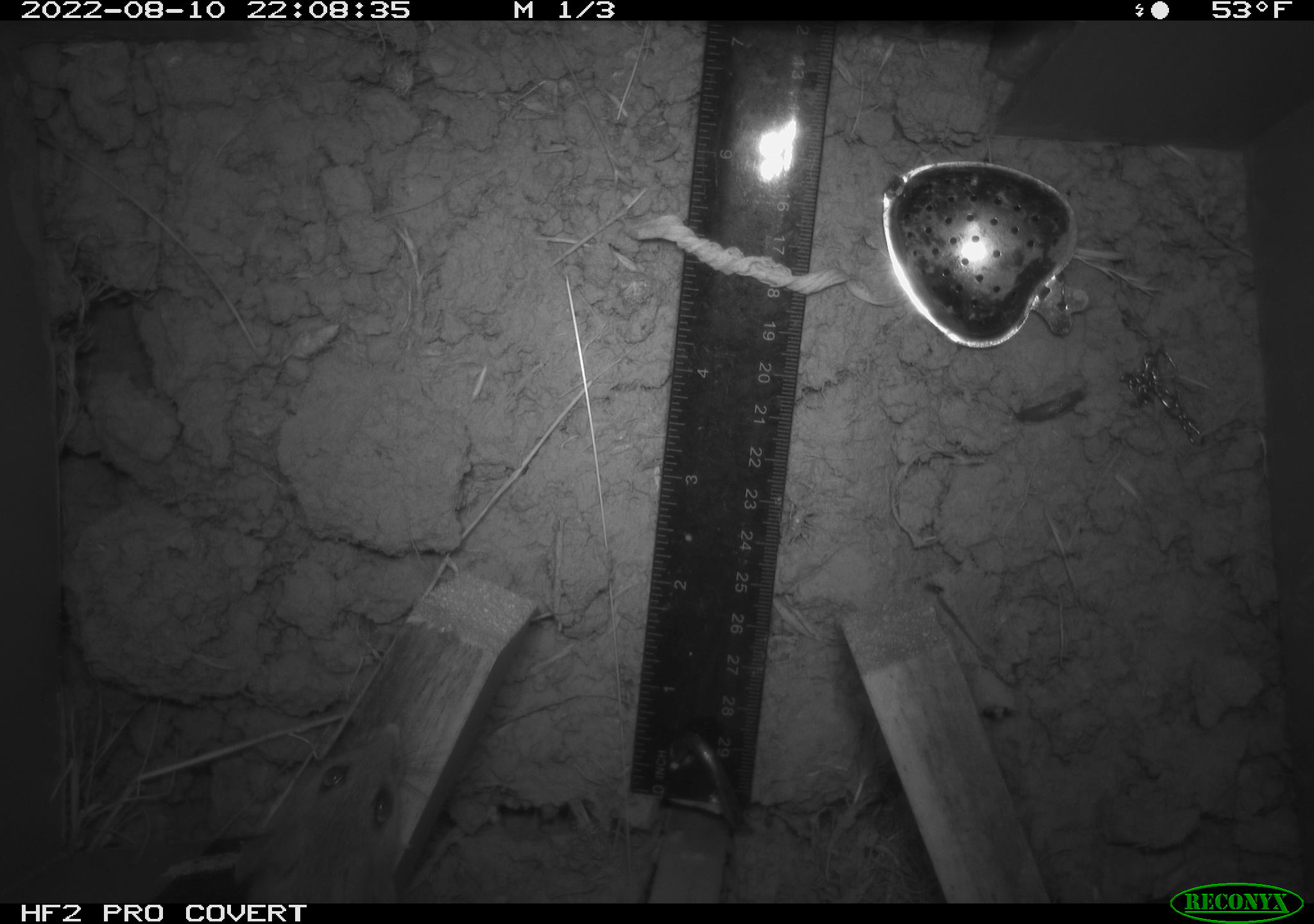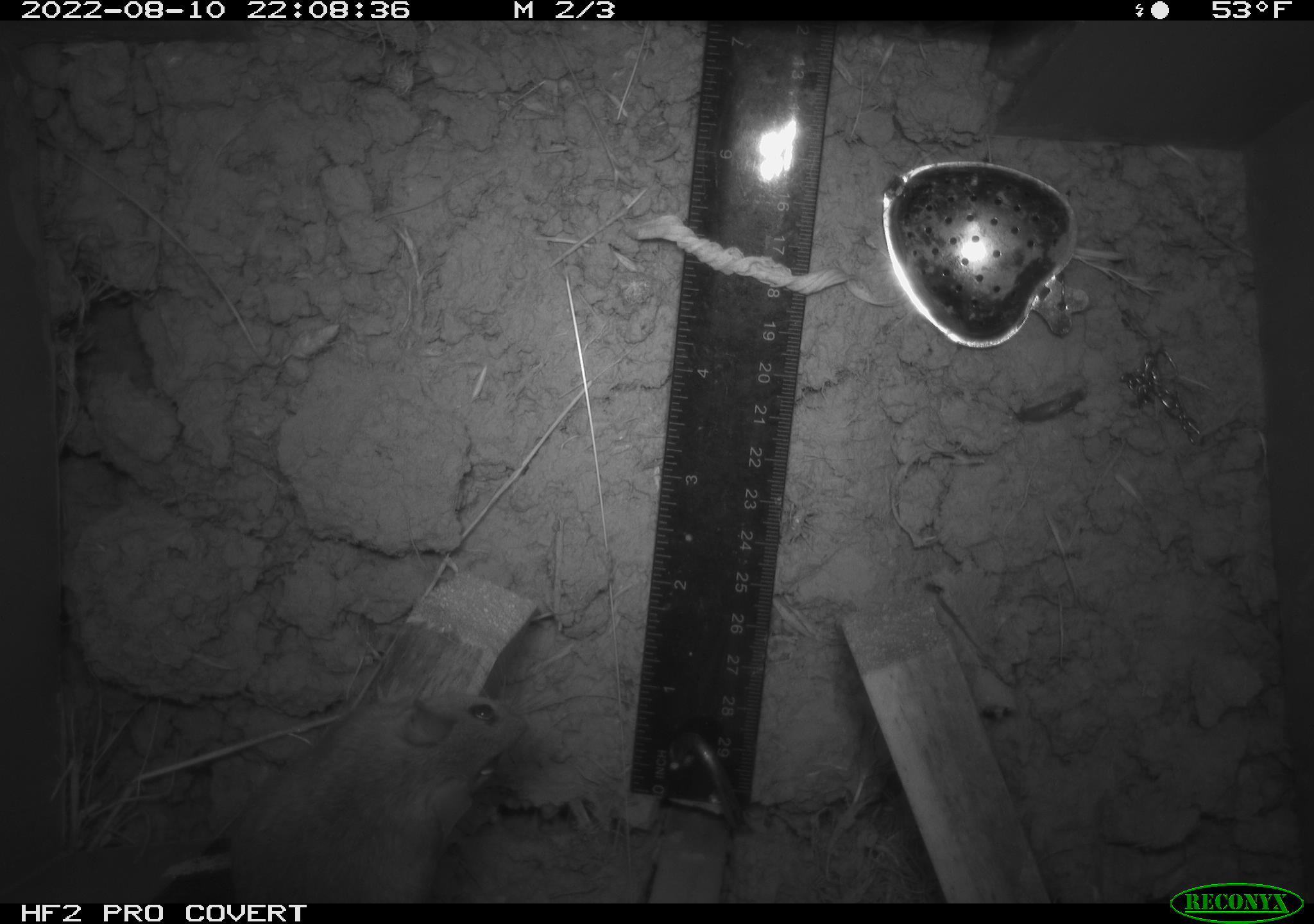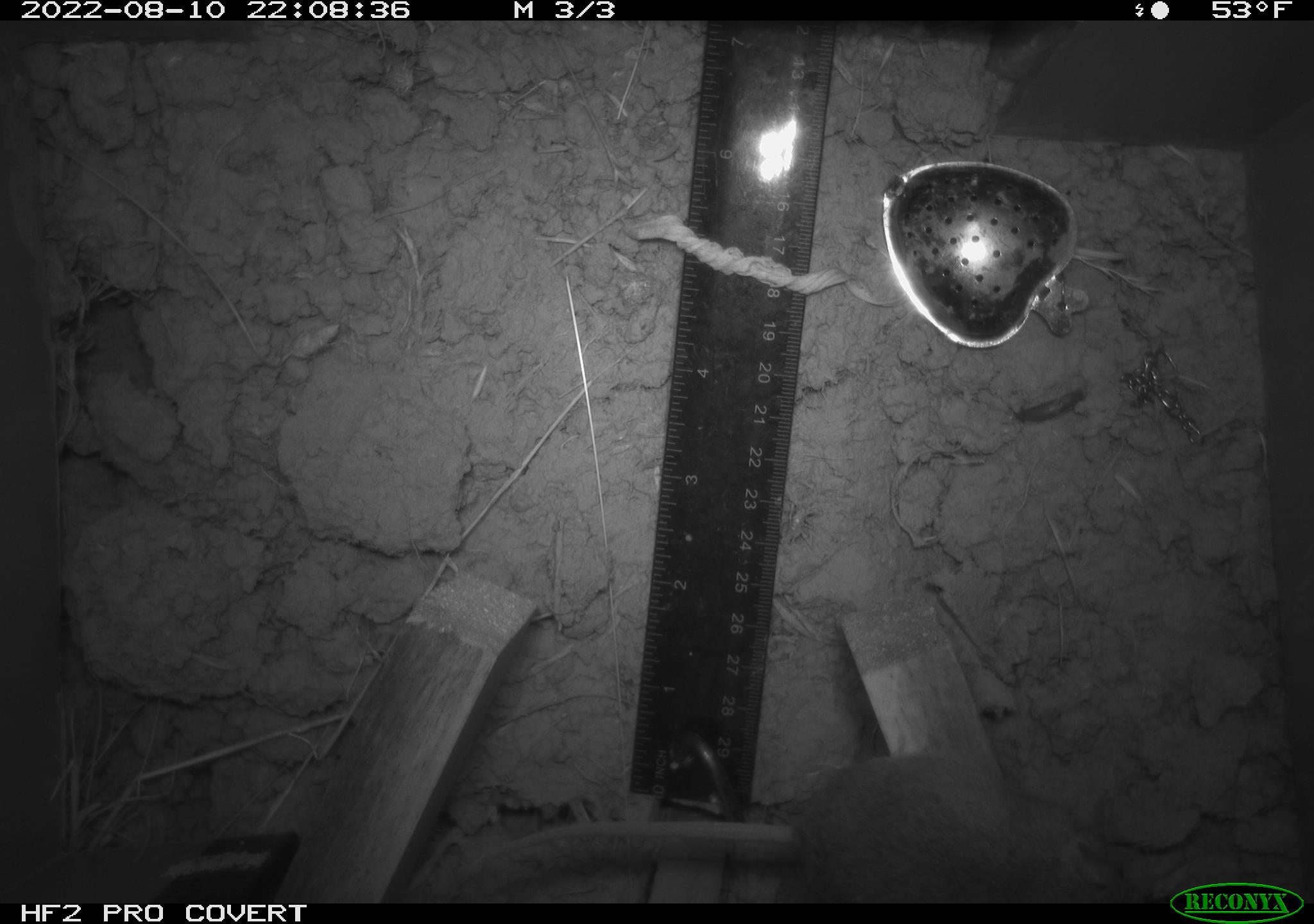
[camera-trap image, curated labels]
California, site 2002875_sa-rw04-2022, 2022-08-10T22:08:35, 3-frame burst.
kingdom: Animalia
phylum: Chordata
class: Mammalia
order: Rodentia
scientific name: Rodentia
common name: mouse species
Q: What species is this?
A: Mouse species (Rodentia).